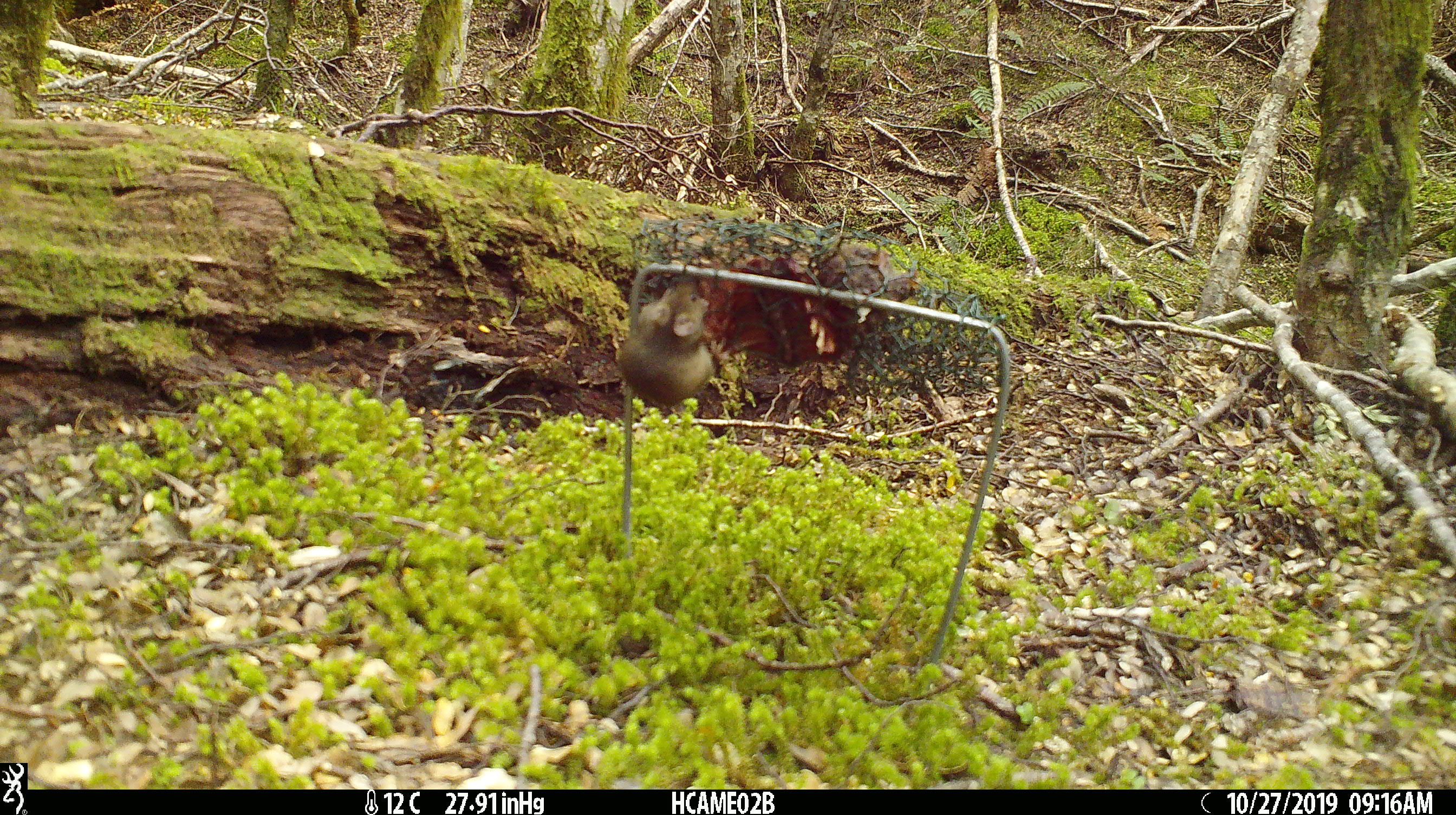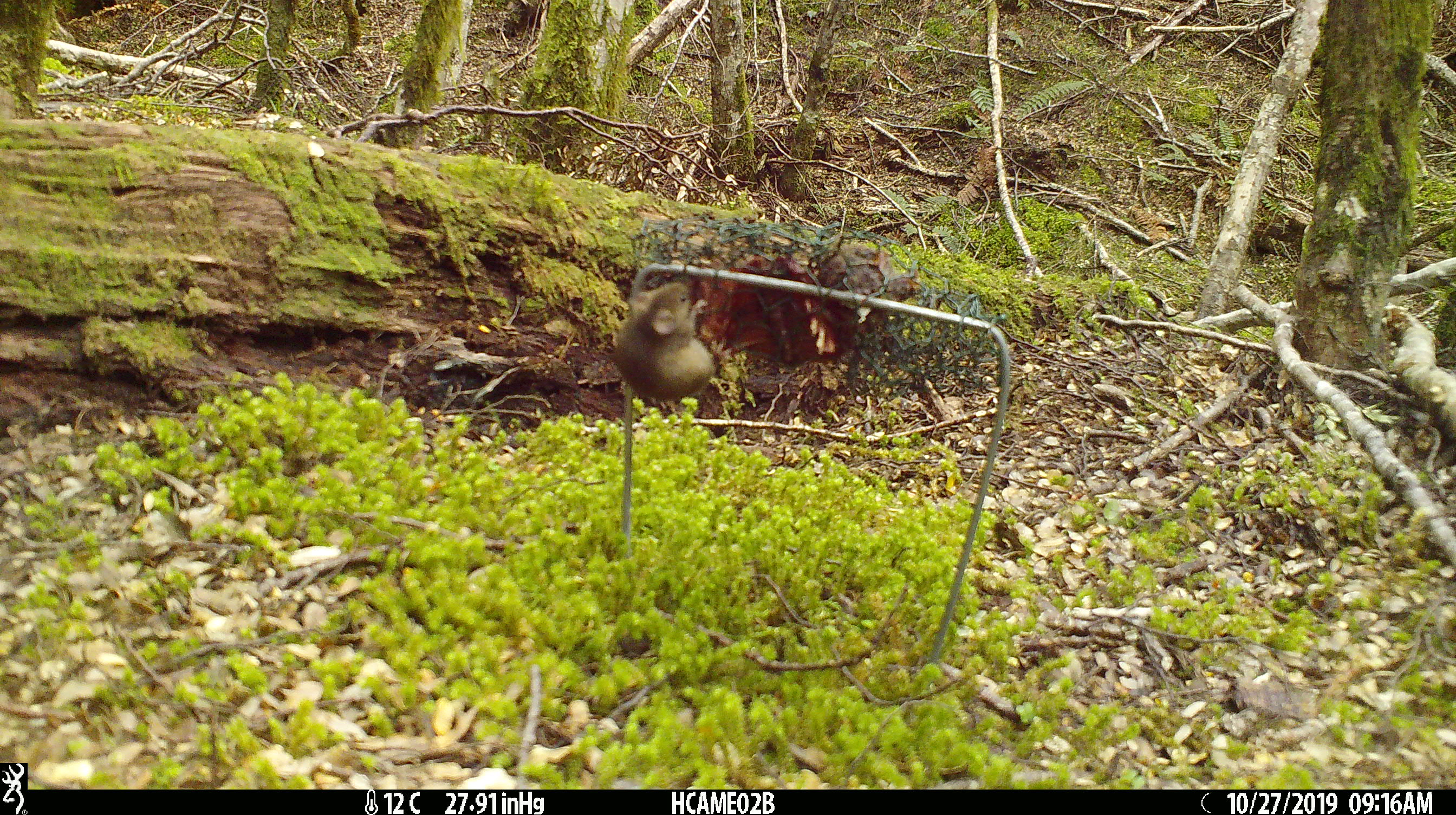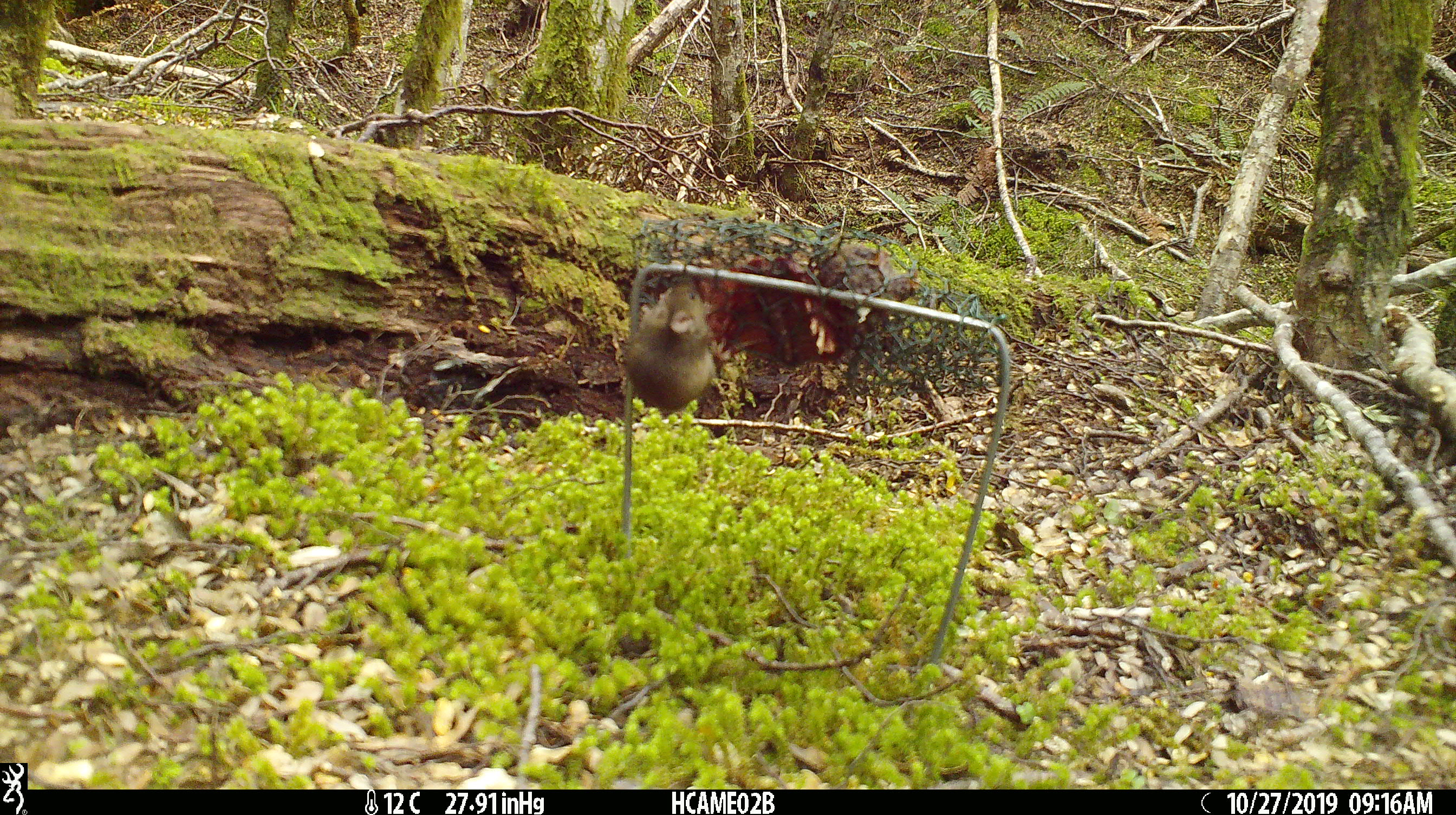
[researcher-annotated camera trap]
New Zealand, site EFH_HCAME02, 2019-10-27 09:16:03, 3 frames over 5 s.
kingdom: Animalia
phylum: Chordata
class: Mammalia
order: Rodentia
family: Muridae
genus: Mus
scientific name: Mus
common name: mouse